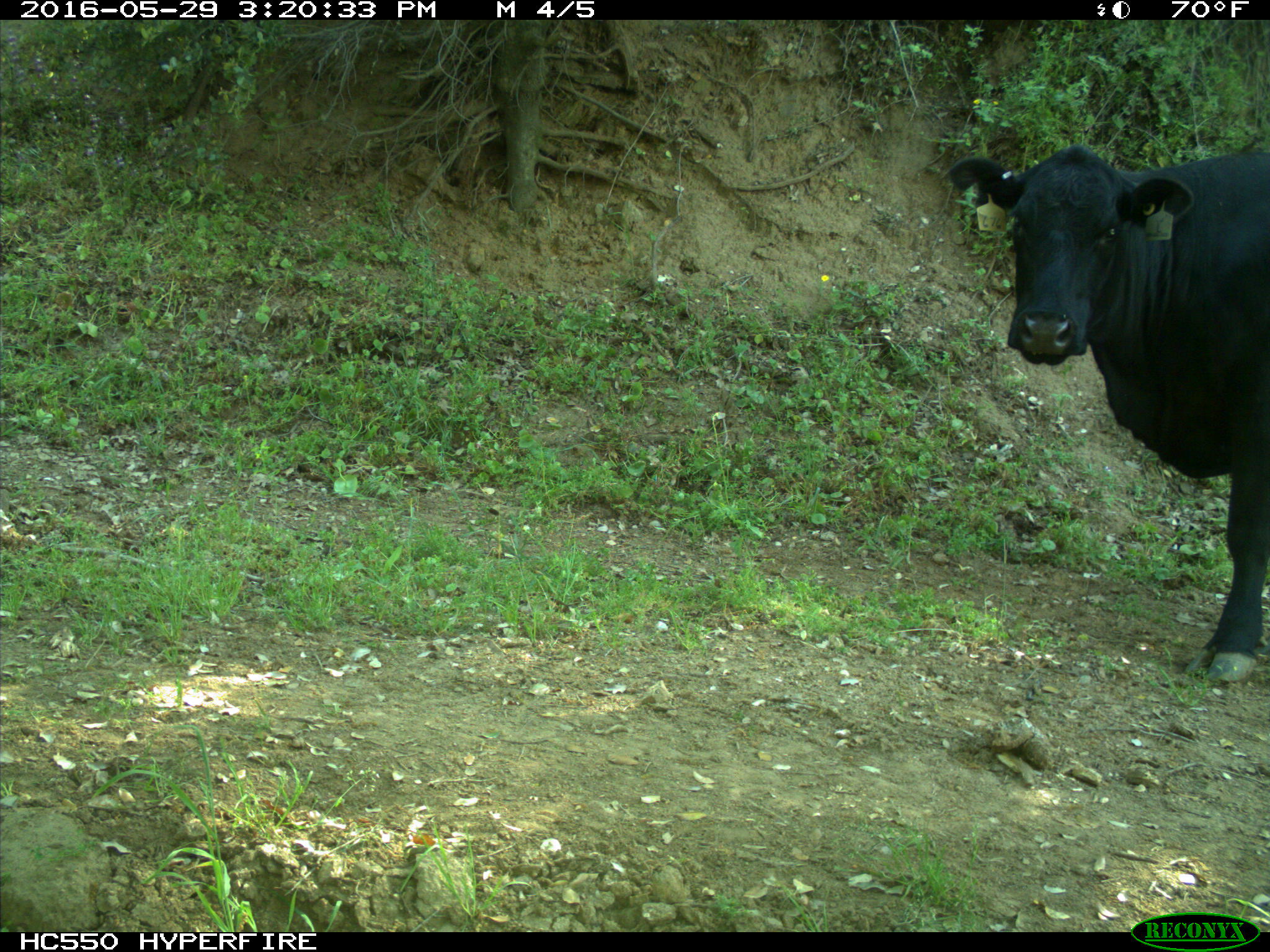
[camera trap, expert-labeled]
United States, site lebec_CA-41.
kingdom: Animalia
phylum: Chordata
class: Mammalia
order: Artiodactyla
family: Bovidae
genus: Bos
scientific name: Bos taurus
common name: domestic cow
Bos taurus (domestic cow).